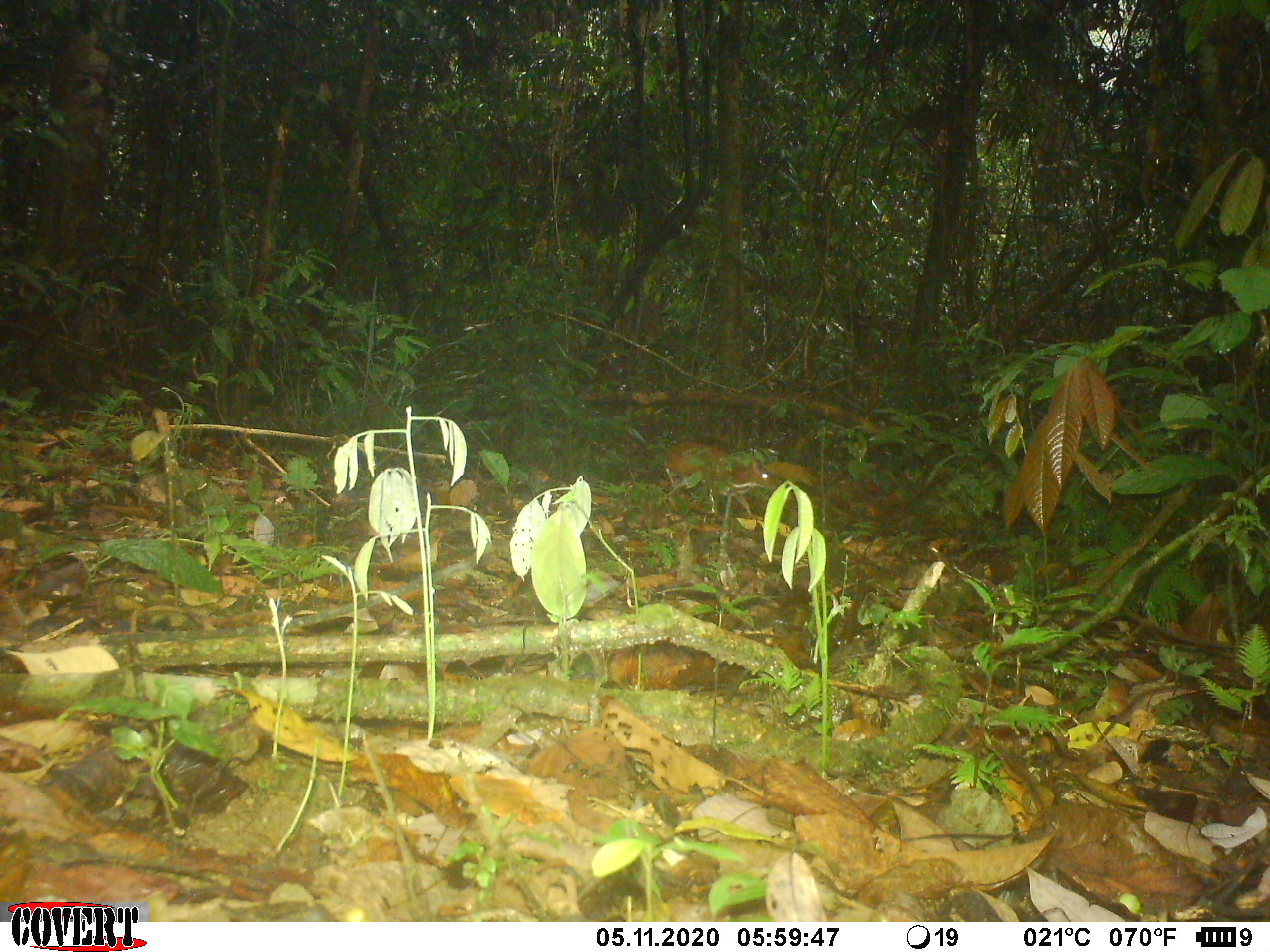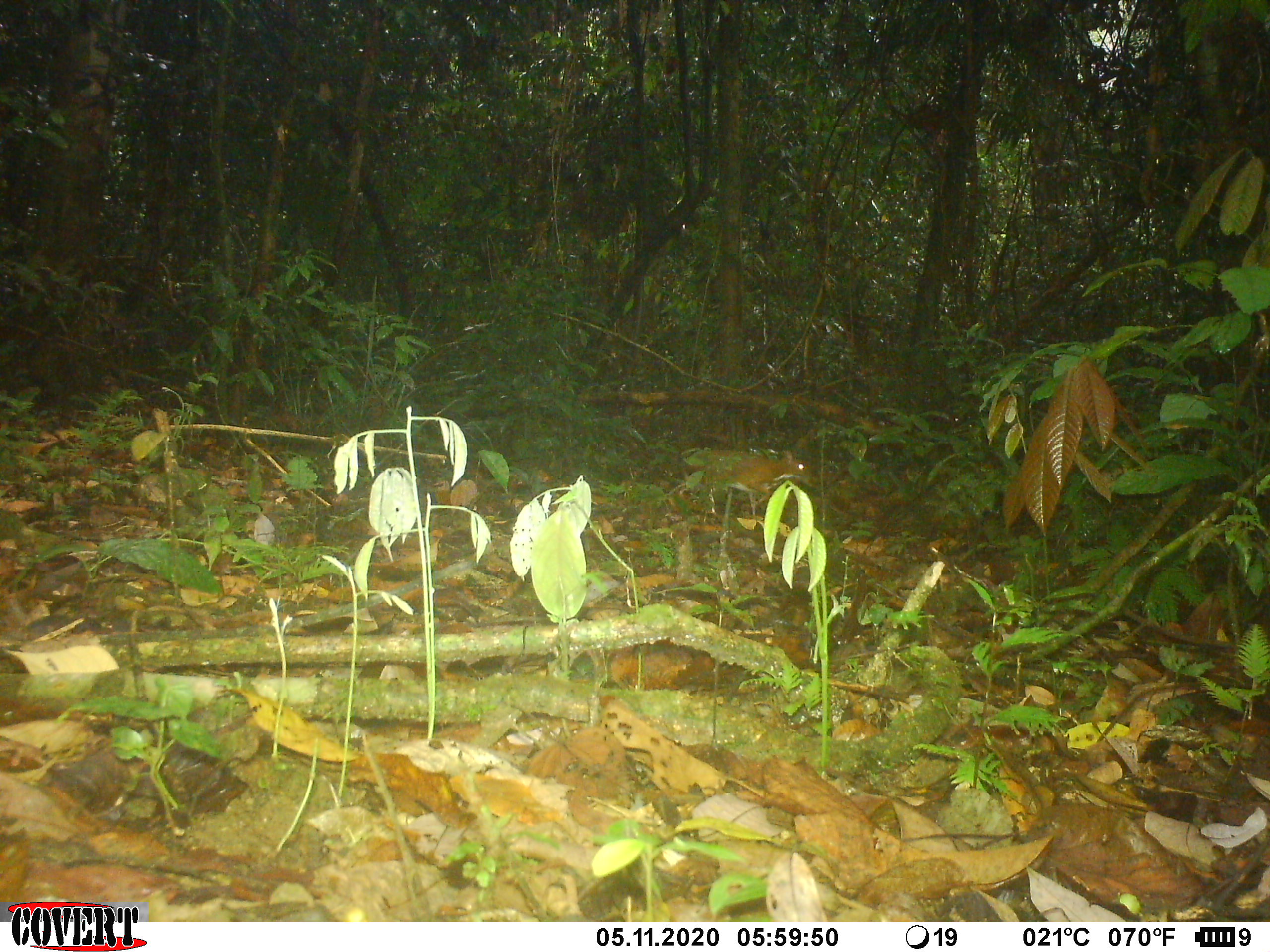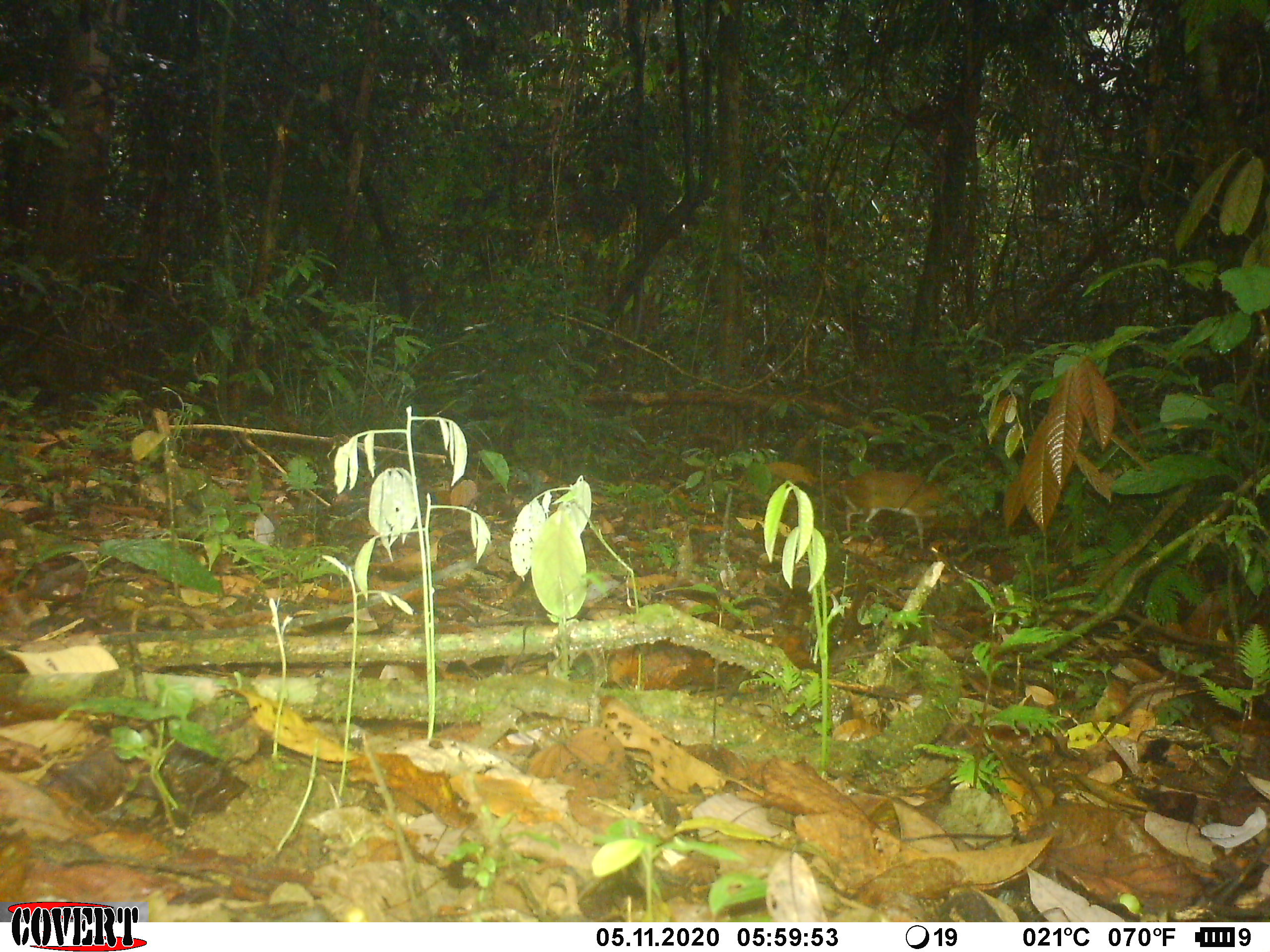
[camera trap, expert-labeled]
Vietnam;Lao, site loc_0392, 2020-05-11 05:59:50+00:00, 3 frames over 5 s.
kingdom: Animalia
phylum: Chordata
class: Mammalia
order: Artiodactyla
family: Tragulidae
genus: Moschiola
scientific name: Moschiola meminna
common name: chevrotain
Chevrotain (Moschiola meminna). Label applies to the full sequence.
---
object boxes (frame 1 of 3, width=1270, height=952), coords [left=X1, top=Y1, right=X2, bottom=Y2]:
chevrotain: [left=662, top=441, right=785, bottom=517]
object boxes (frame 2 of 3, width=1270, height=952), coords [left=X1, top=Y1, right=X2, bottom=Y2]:
chevrotain: [left=682, top=447, right=821, bottom=508]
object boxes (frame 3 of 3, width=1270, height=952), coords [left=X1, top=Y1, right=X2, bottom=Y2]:
chevrotain: [left=835, top=469, right=973, bottom=549]